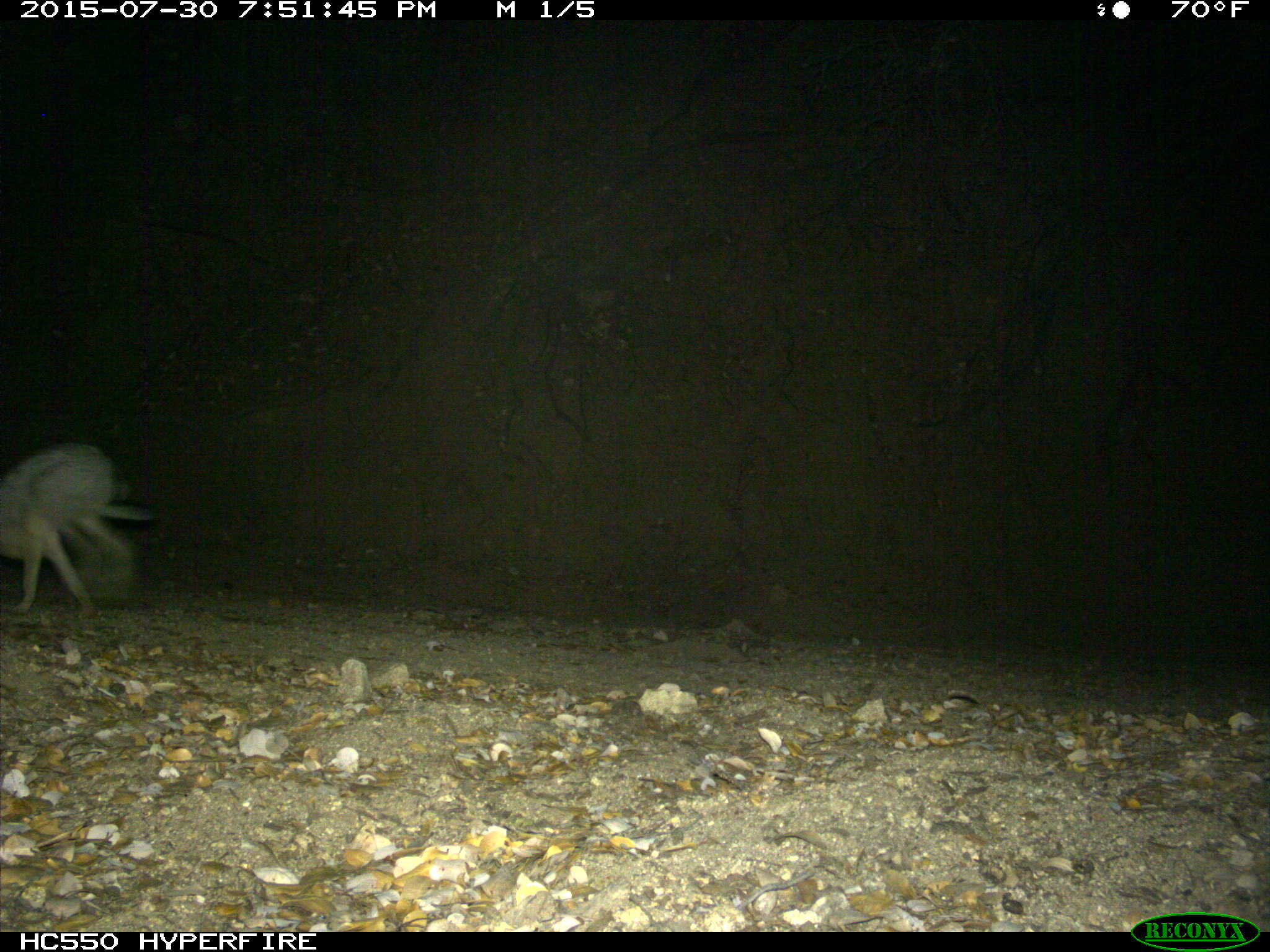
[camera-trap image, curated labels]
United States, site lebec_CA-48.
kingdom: Animalia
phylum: Chordata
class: Mammalia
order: Lagomorpha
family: Leporidae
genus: Lepus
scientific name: Lepus californicus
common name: black-tailed jackrabbit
Lepus californicus (black-tailed jackrabbit).